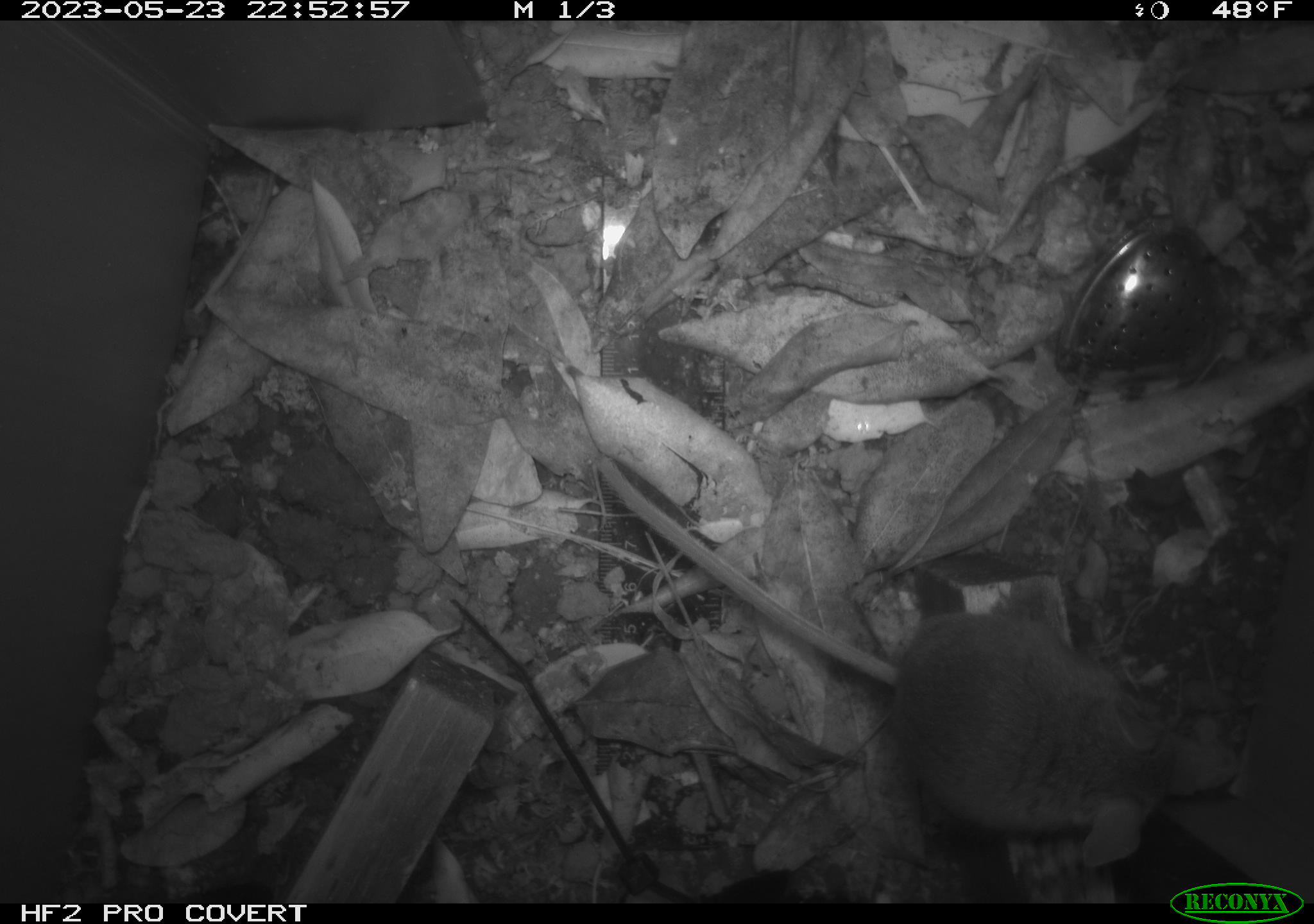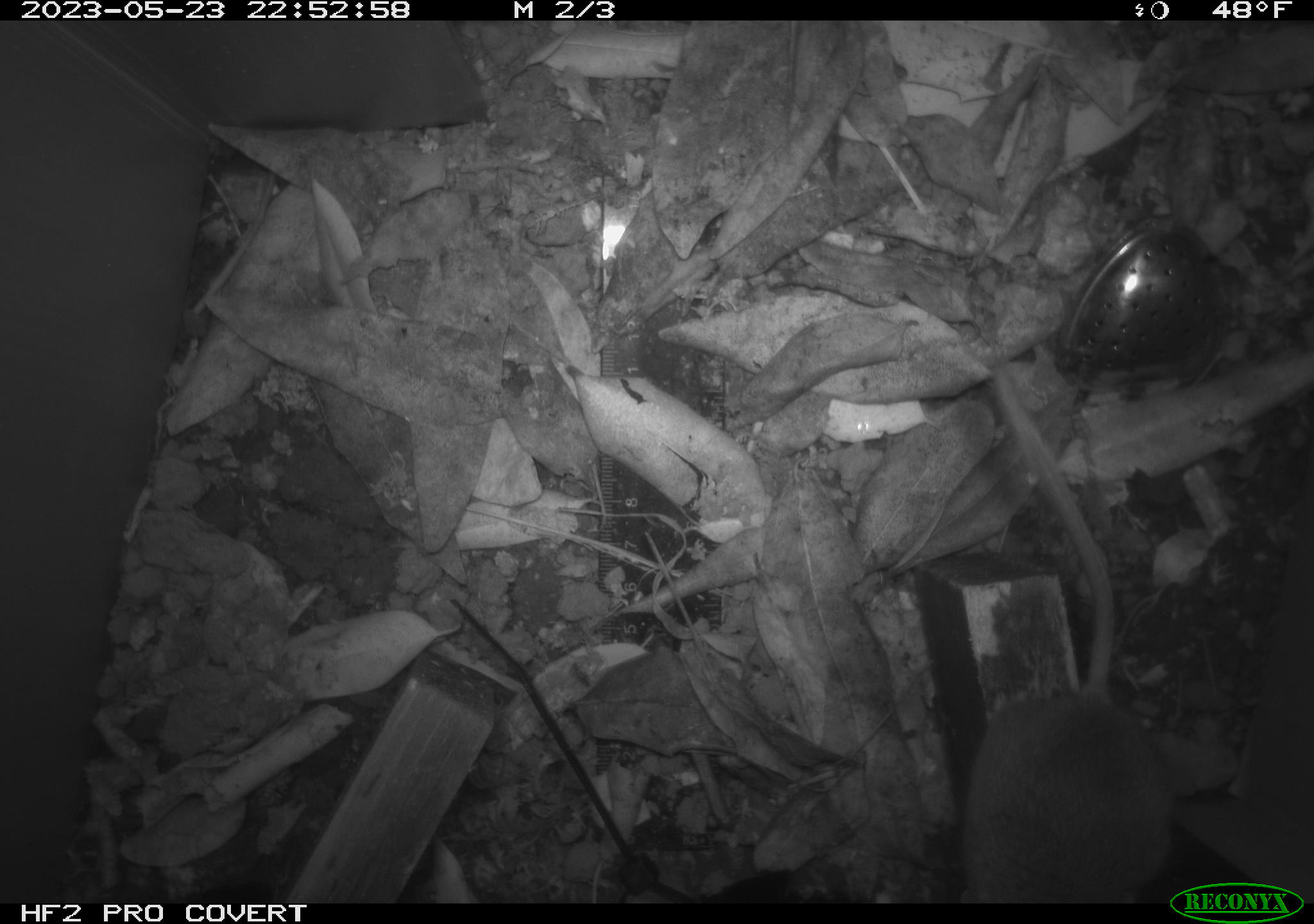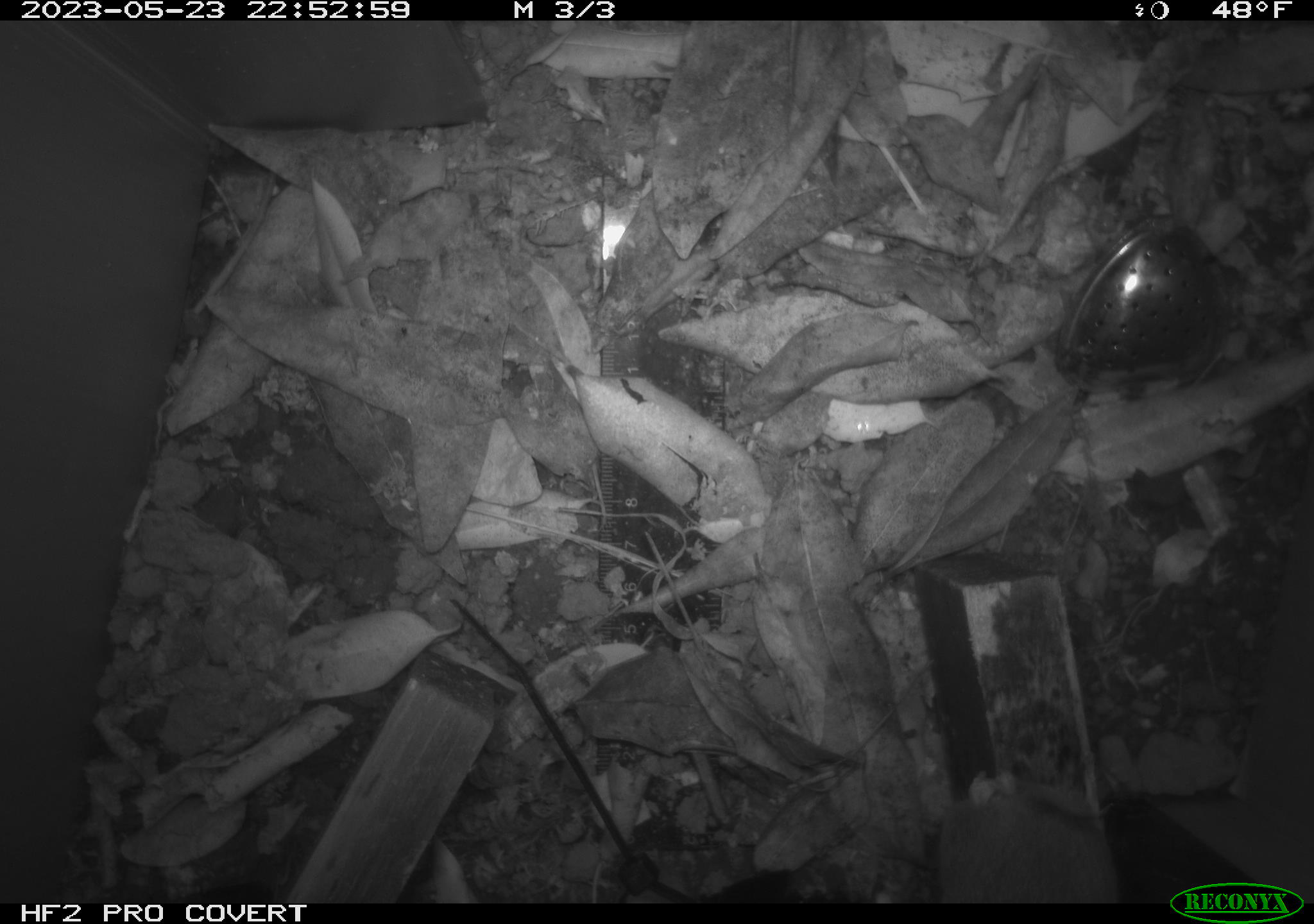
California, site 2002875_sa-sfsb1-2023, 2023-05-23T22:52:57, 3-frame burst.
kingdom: Animalia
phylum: Chordata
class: Mammalia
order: Rodentia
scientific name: Rodentia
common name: mouse species